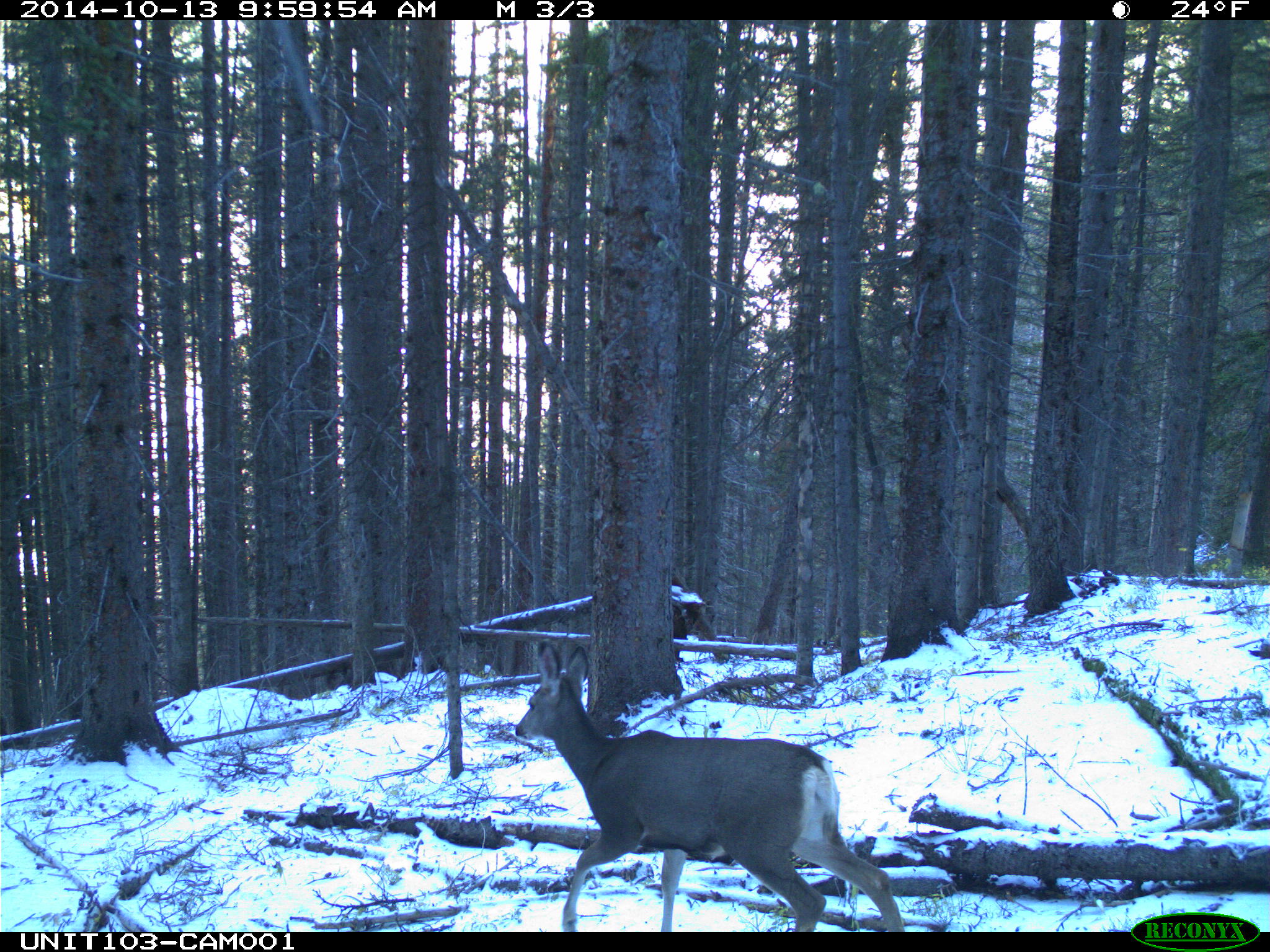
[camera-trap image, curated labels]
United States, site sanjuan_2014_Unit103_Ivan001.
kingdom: Animalia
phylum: Chordata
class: Mammalia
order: Artiodactyla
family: Cervidae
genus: Odocoileus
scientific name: Odocoileus hemionus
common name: mule deer